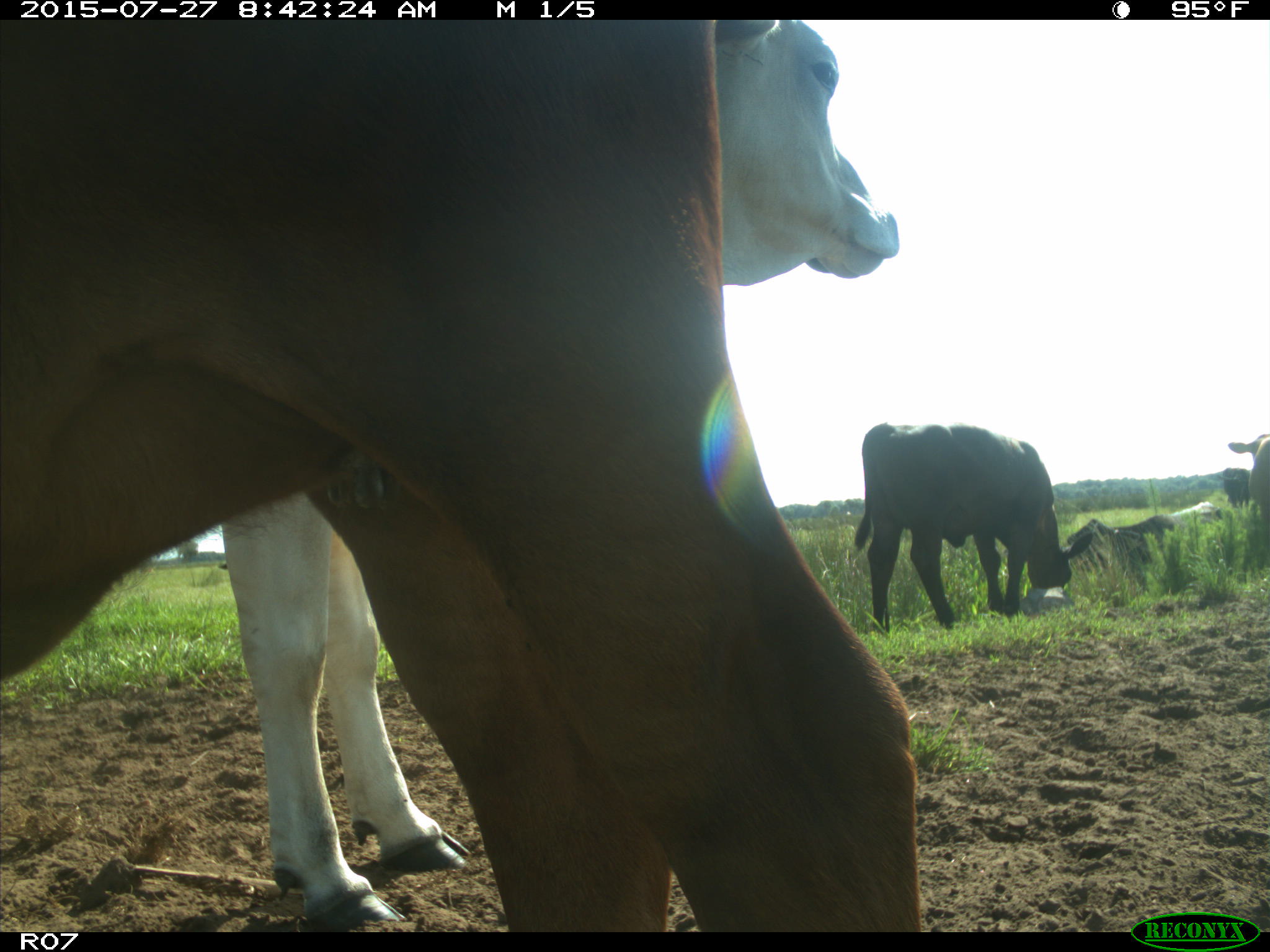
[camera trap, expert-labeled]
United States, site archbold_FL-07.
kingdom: Animalia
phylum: Chordata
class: Mammalia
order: Artiodactyla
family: Bovidae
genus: Bos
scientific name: Bos taurus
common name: domestic cow